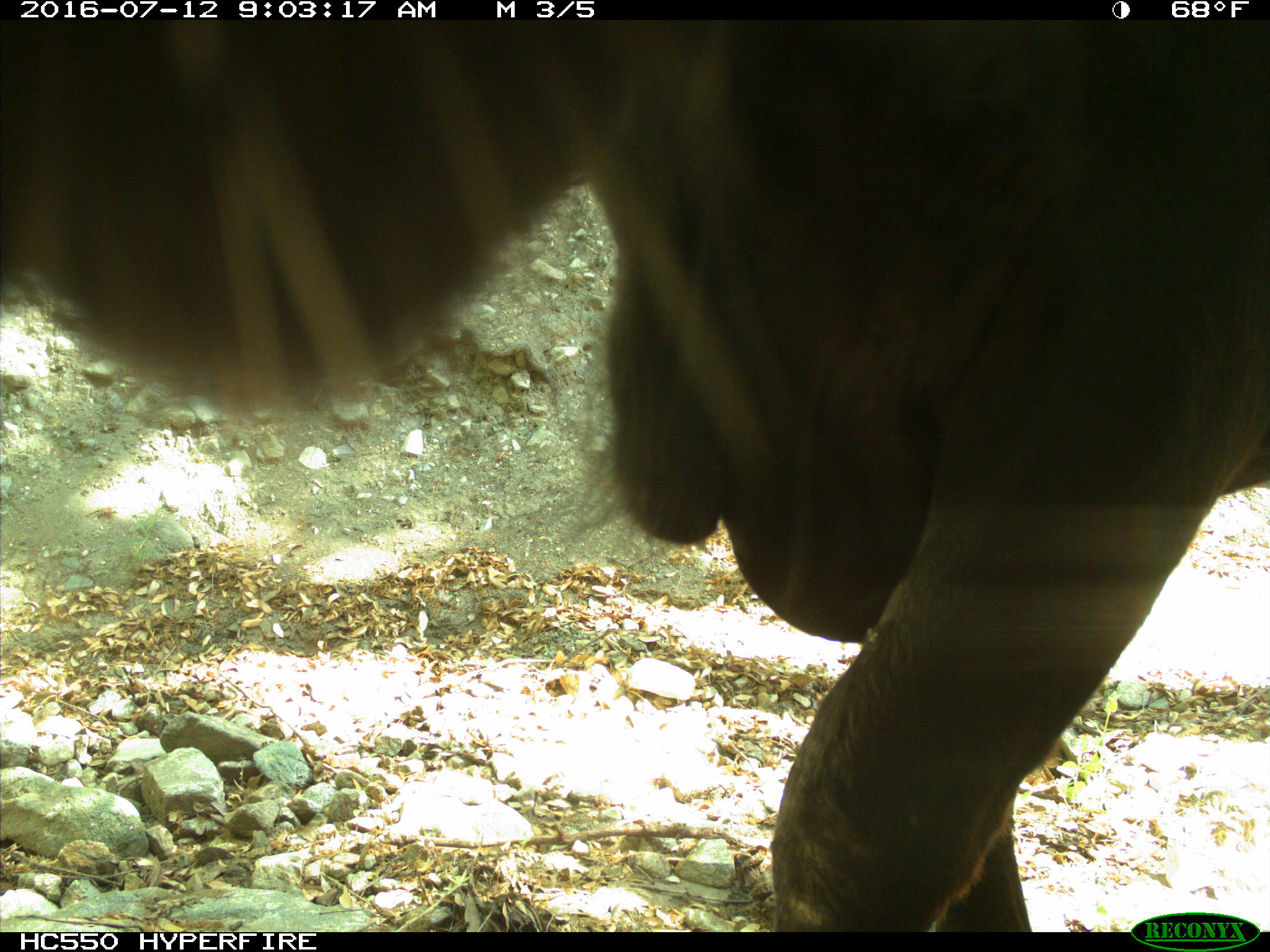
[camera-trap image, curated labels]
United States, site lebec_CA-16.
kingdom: Animalia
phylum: Chordata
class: Mammalia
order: Artiodactyla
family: Bovidae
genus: Bos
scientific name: Bos taurus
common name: domestic cow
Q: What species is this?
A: Bos taurus (domestic cow).